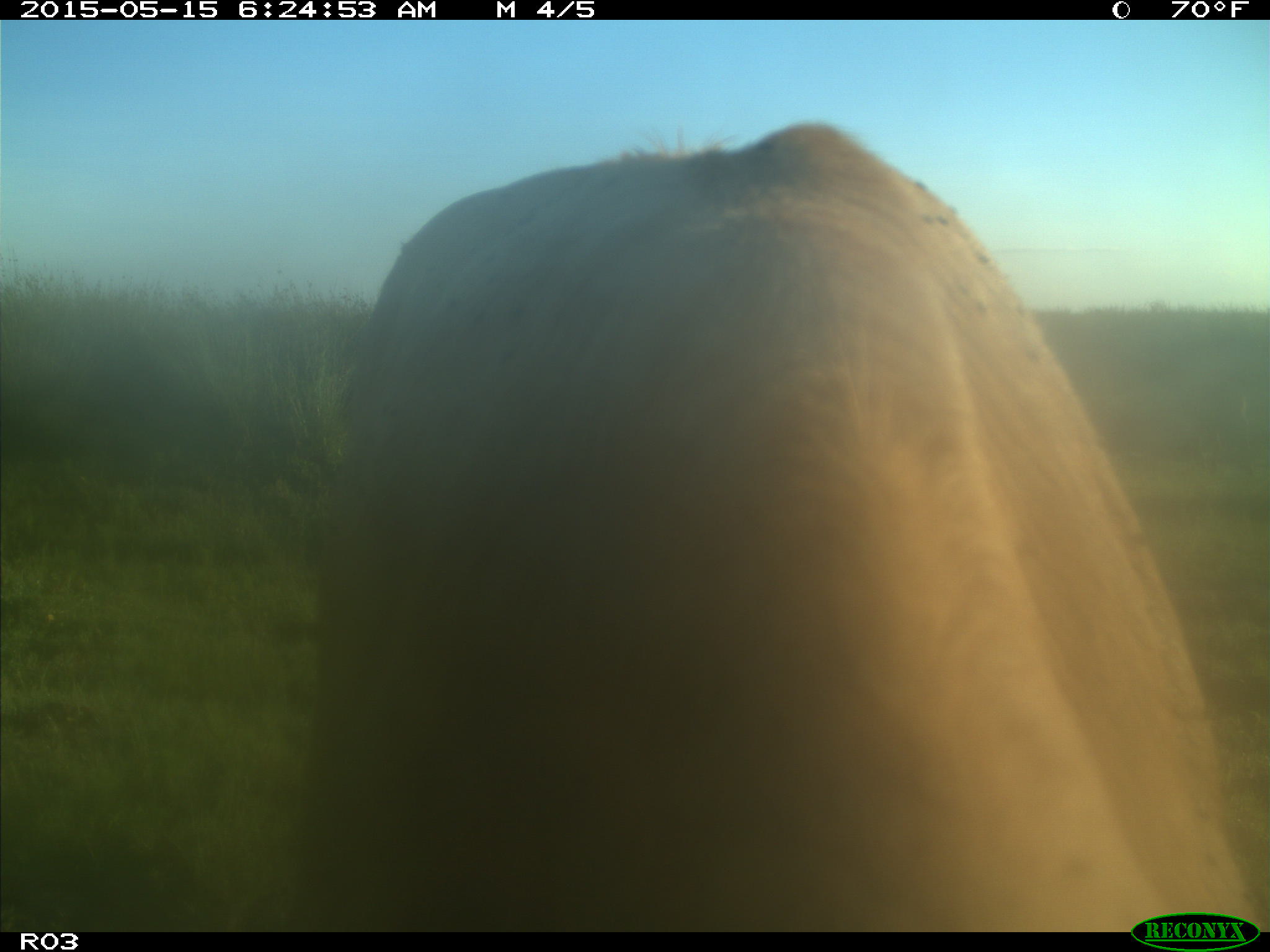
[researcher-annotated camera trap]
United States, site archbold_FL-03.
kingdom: Animalia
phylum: Chordata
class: Mammalia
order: Artiodactyla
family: Bovidae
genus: Bos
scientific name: Bos taurus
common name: domestic cow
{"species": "Bos taurus (domestic cow)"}